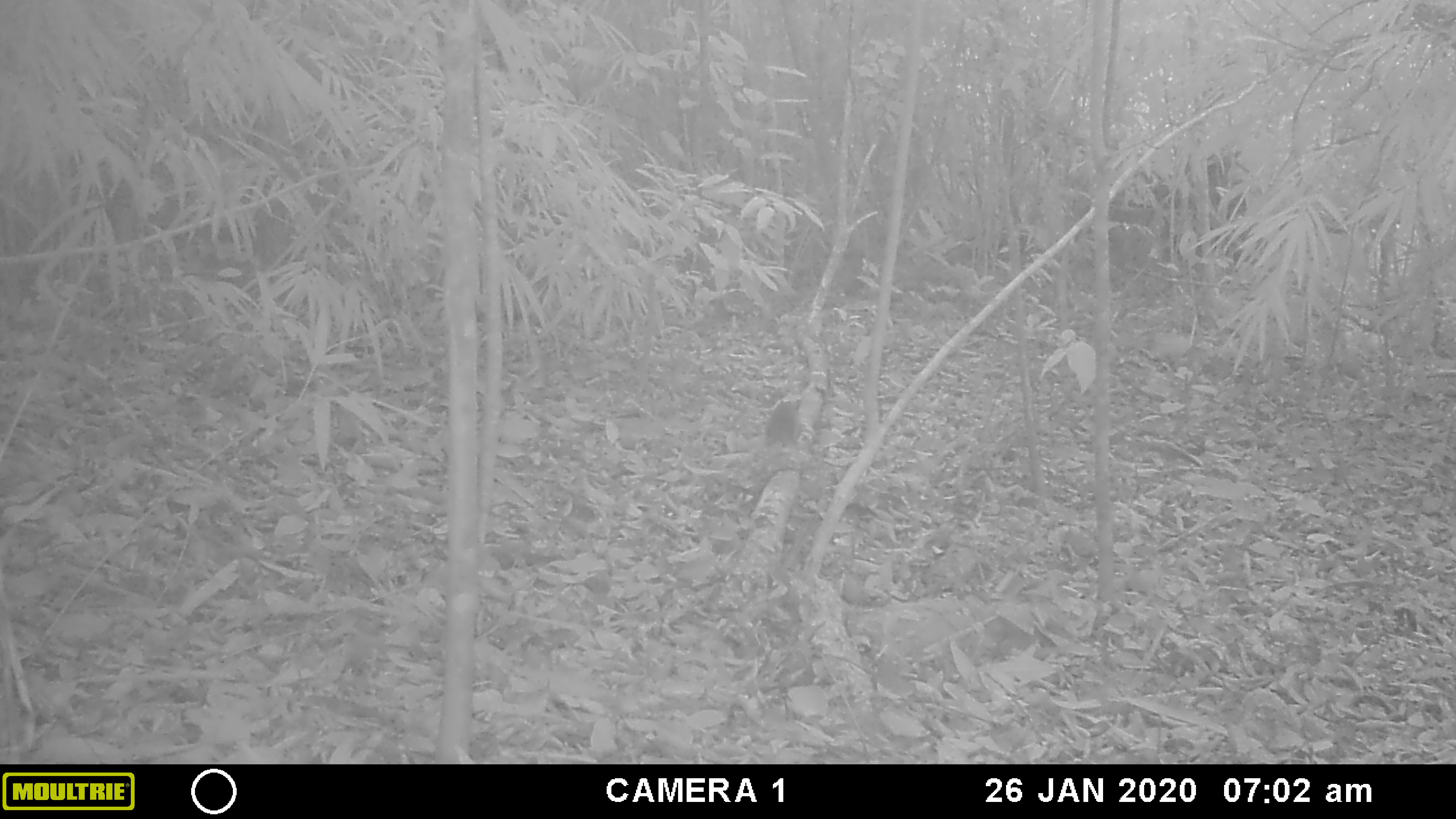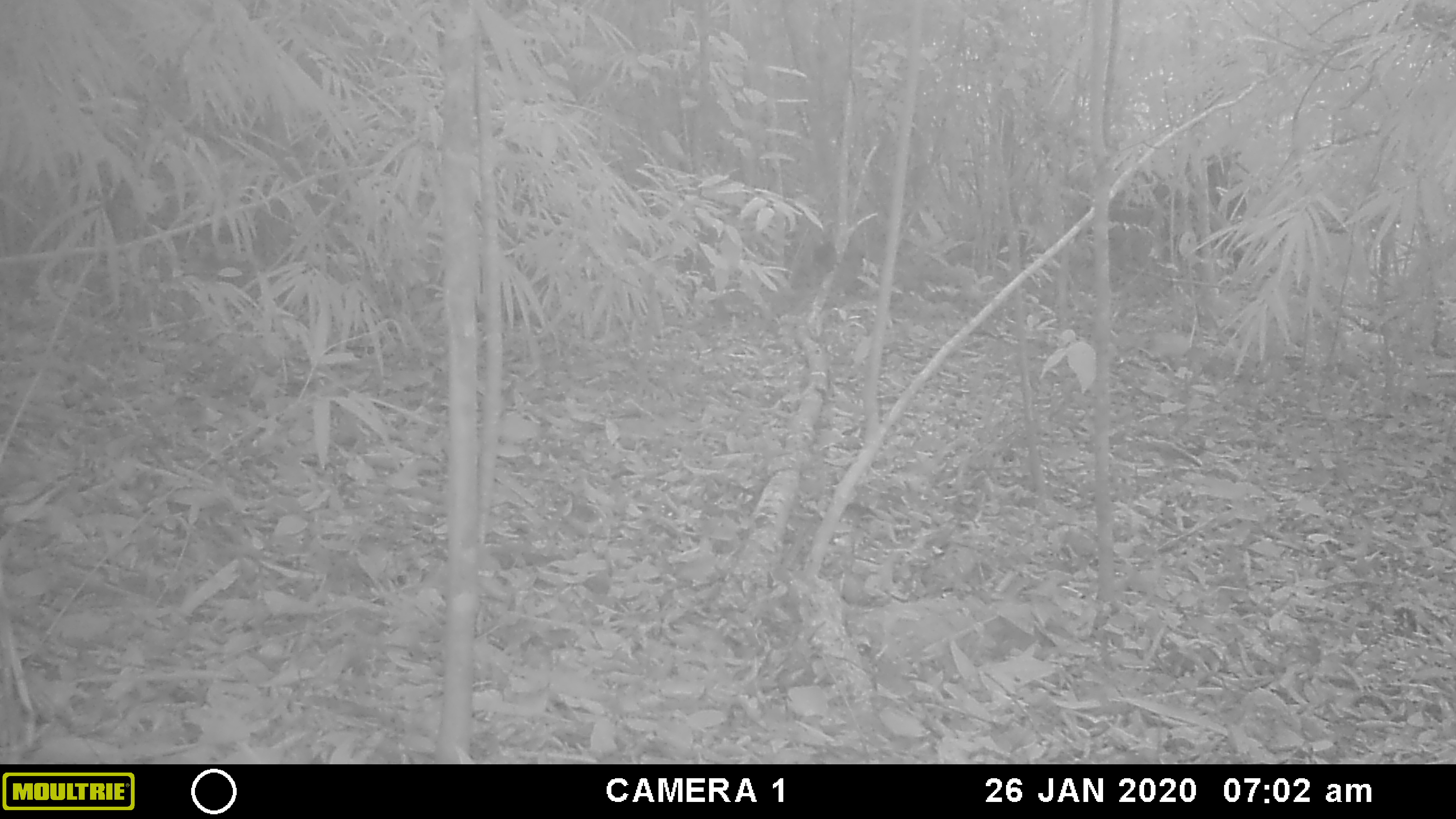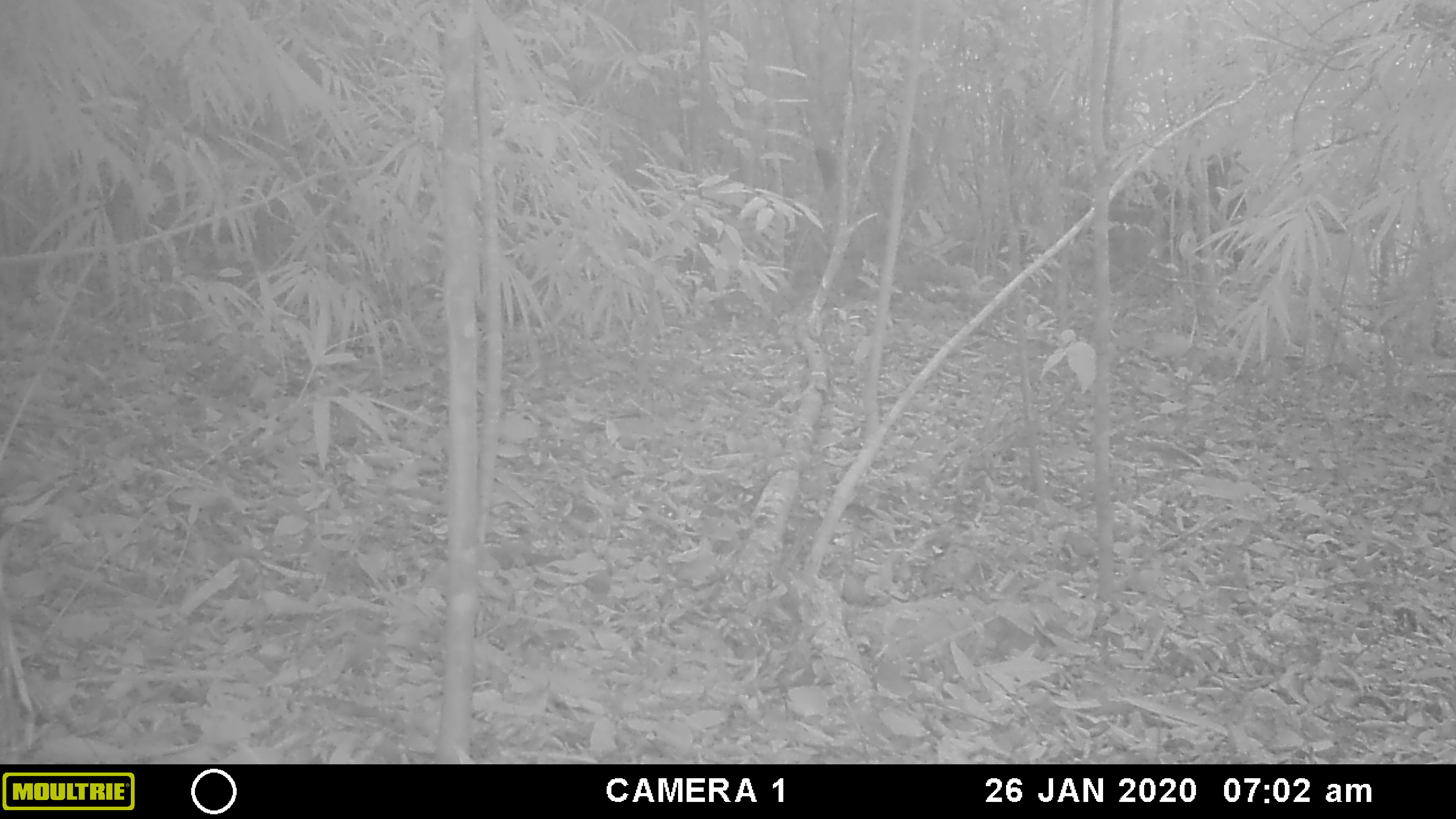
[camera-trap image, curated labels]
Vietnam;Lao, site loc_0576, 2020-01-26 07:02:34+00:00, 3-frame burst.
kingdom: Animalia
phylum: Chordata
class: Mammalia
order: Rodentia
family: Sciuridae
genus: Sciurus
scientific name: Sciurus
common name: squirrel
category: unidentified squirrel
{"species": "unidentified squirrel (squirrel) (Sciurus)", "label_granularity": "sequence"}